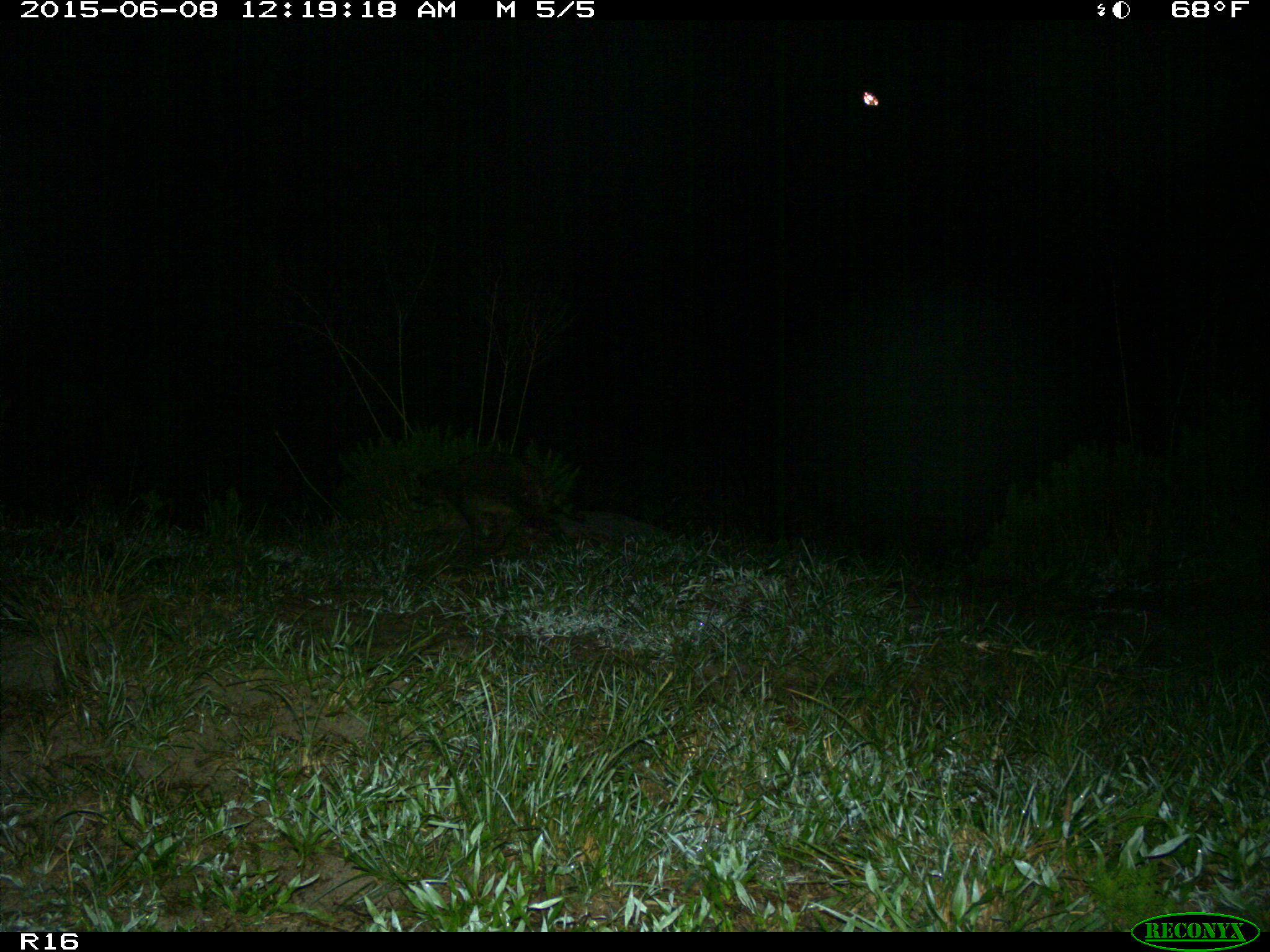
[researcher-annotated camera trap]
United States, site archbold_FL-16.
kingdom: Animalia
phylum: Chordata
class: Mammalia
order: Carnivora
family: Procyonidae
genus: Procyon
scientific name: Procyon lotor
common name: common raccoon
Procyon lotor (common raccoon).